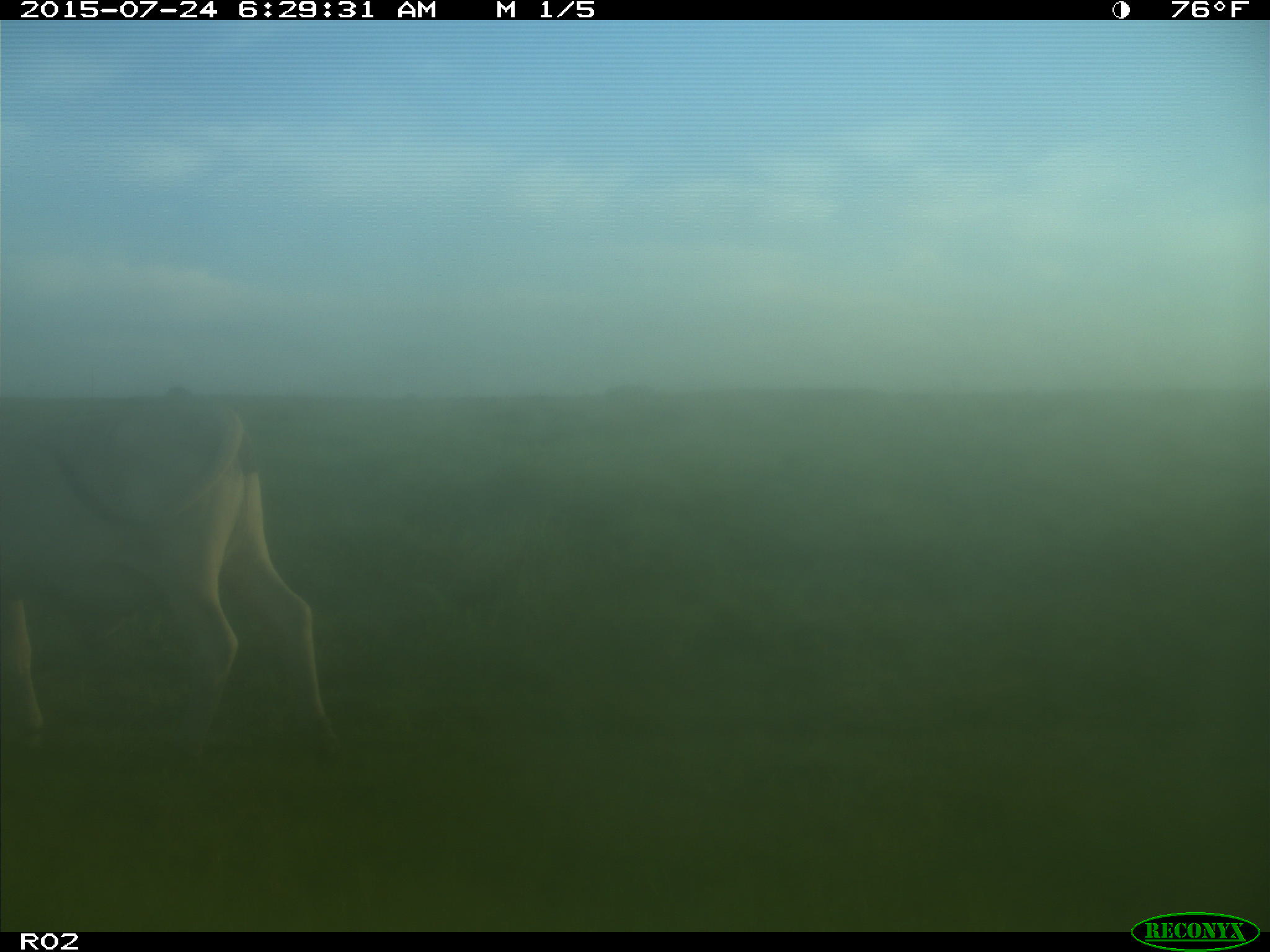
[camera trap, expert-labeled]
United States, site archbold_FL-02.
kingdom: Animalia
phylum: Chordata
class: Mammalia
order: Artiodactyla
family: Bovidae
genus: Bos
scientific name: Bos taurus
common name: domestic cow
Bos taurus (domestic cow).